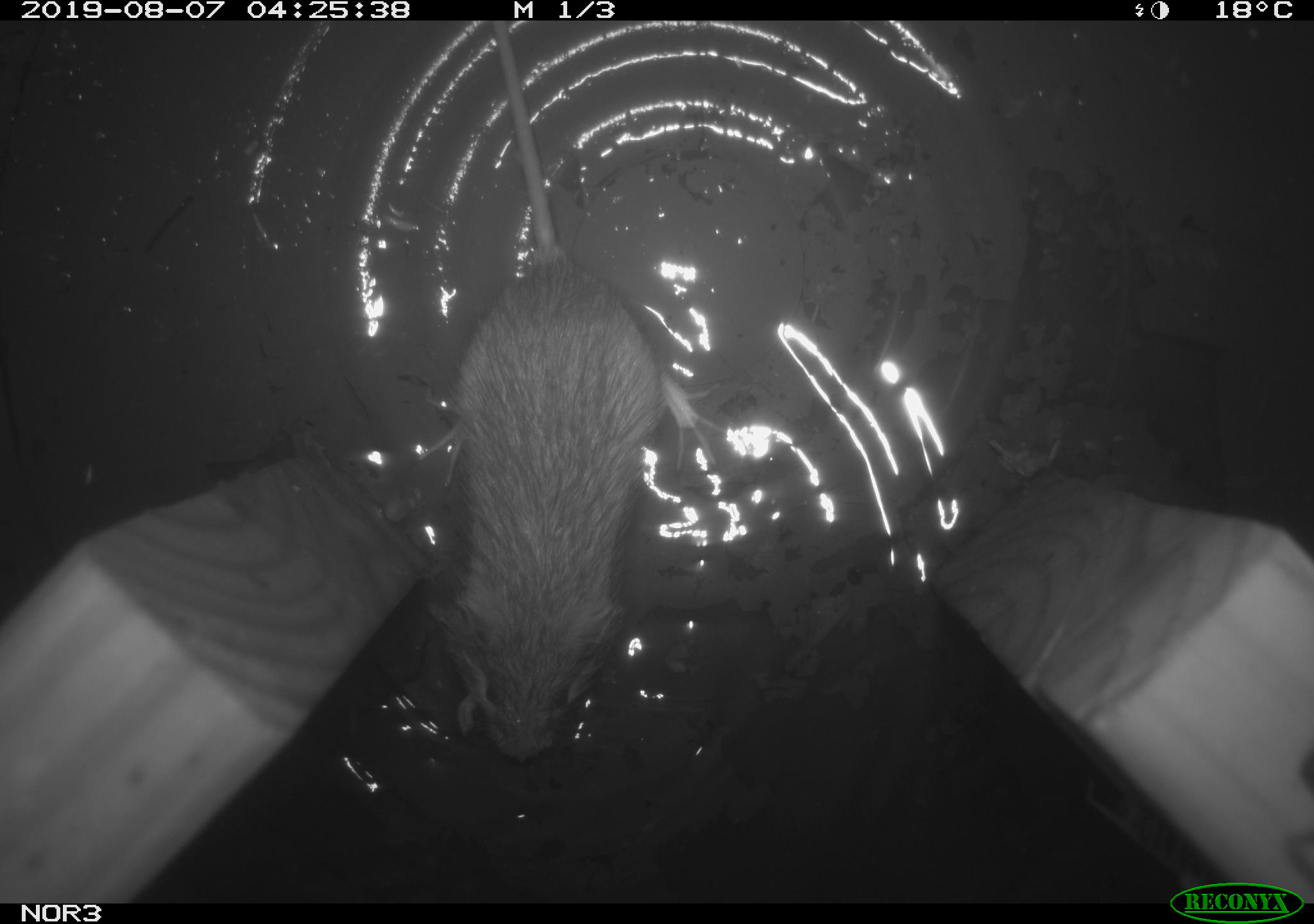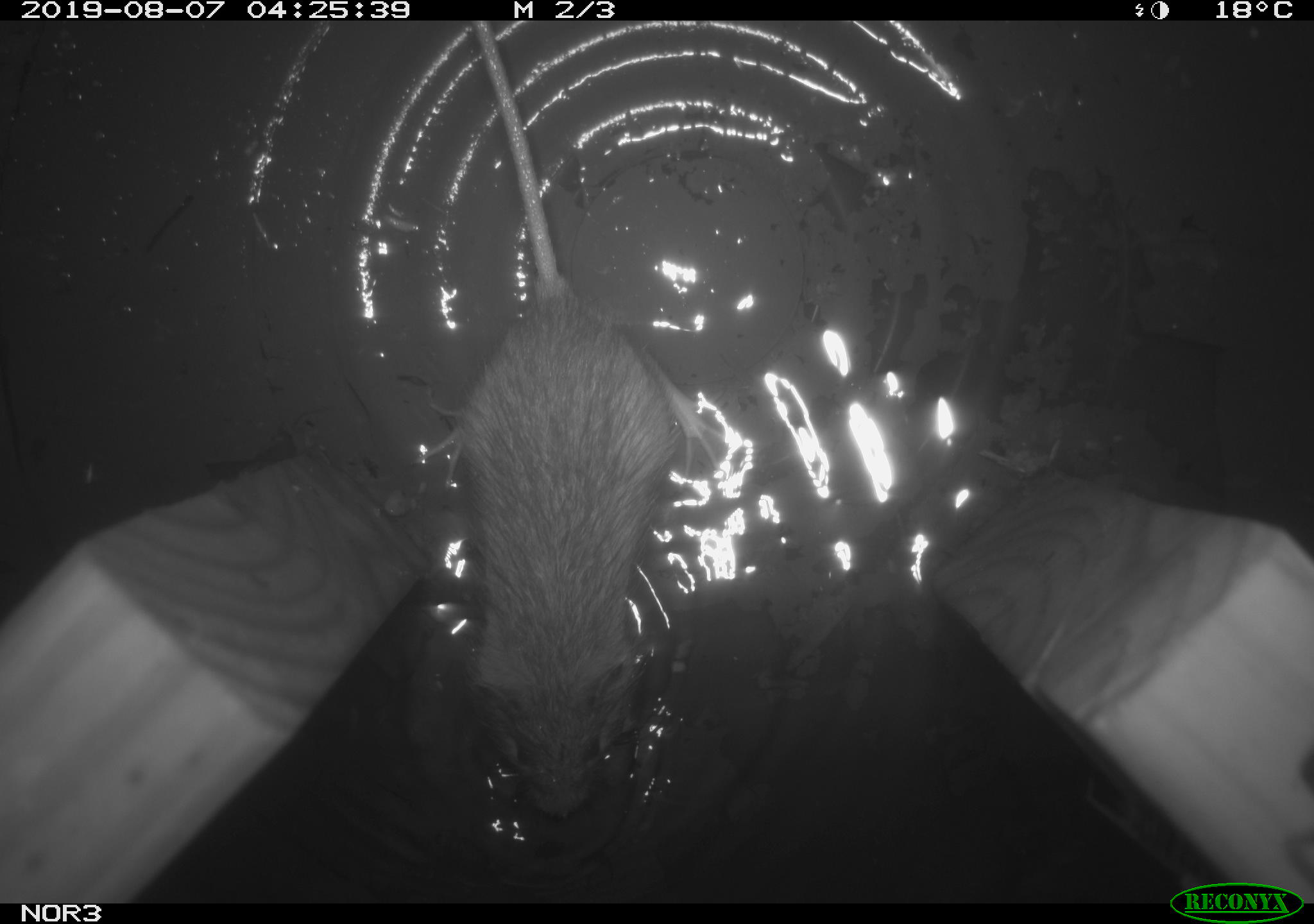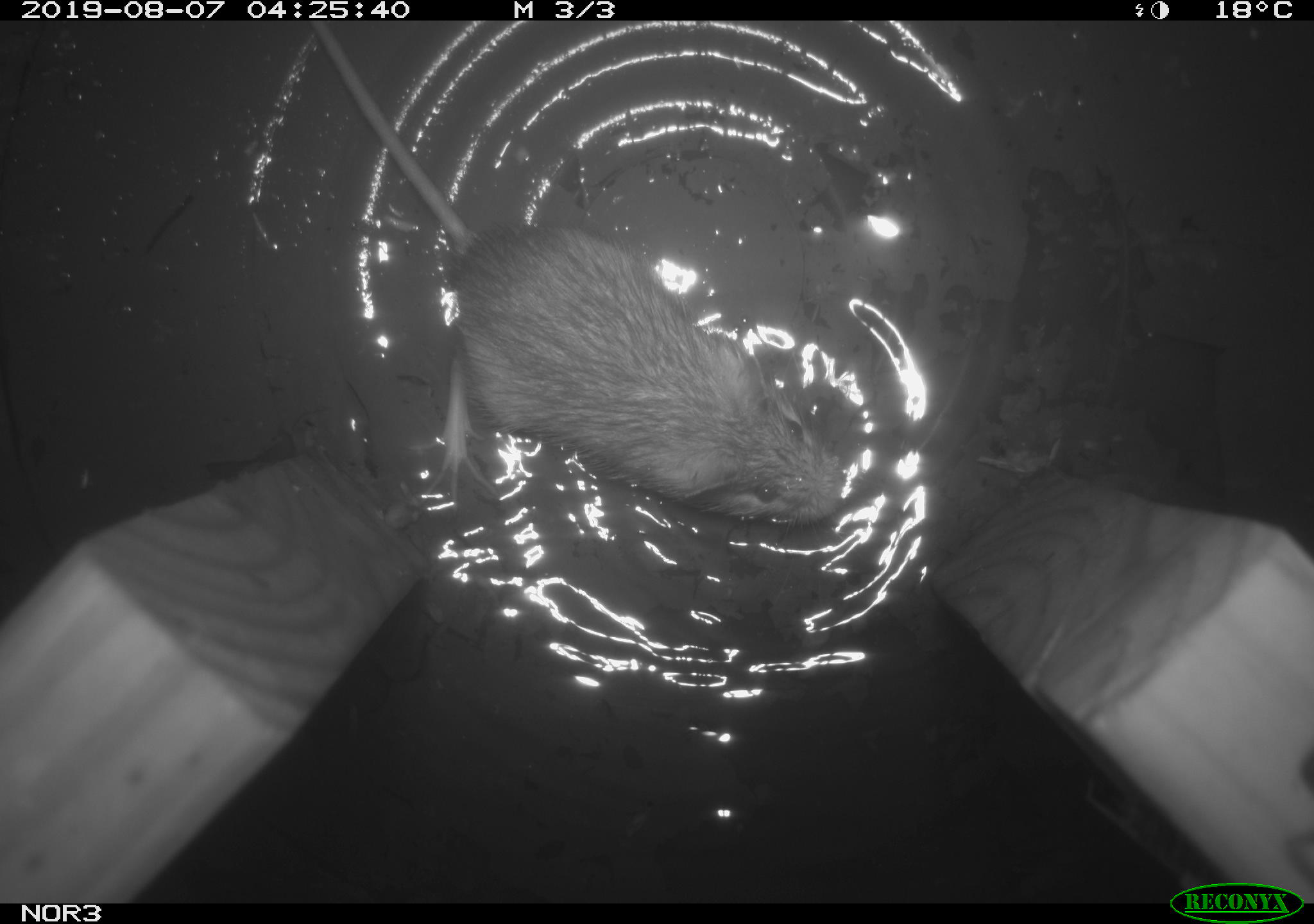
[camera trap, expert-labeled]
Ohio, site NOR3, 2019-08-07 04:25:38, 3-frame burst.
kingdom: Animalia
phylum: Chordata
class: Mammalia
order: Rodentia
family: Zapodidae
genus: Napaeozapus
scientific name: Napaeozapus insignis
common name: woodland jumping mouse